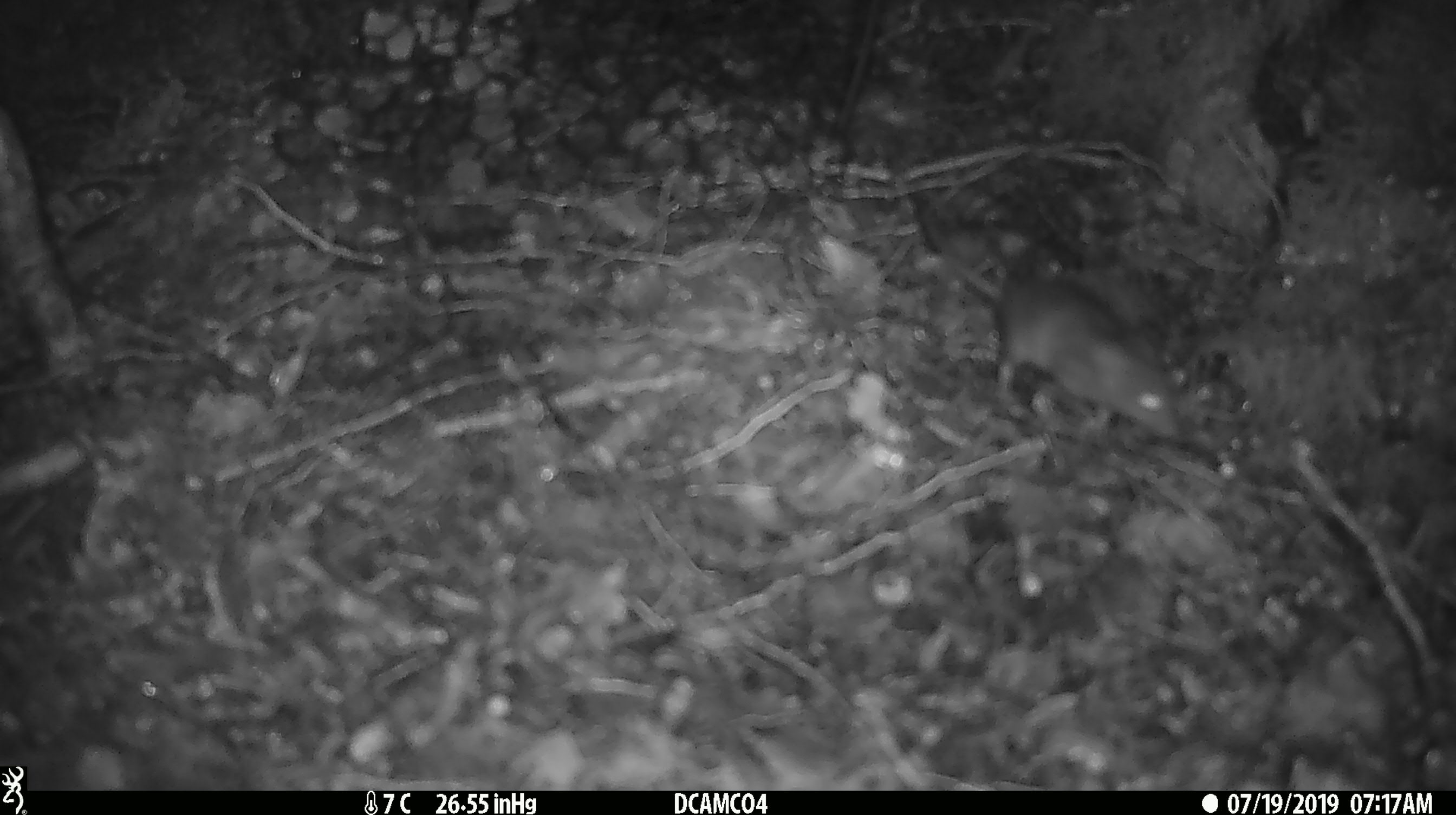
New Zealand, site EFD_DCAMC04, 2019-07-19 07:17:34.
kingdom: Animalia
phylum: Chordata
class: Mammalia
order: Rodentia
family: Muridae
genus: Mus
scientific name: Mus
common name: mouse